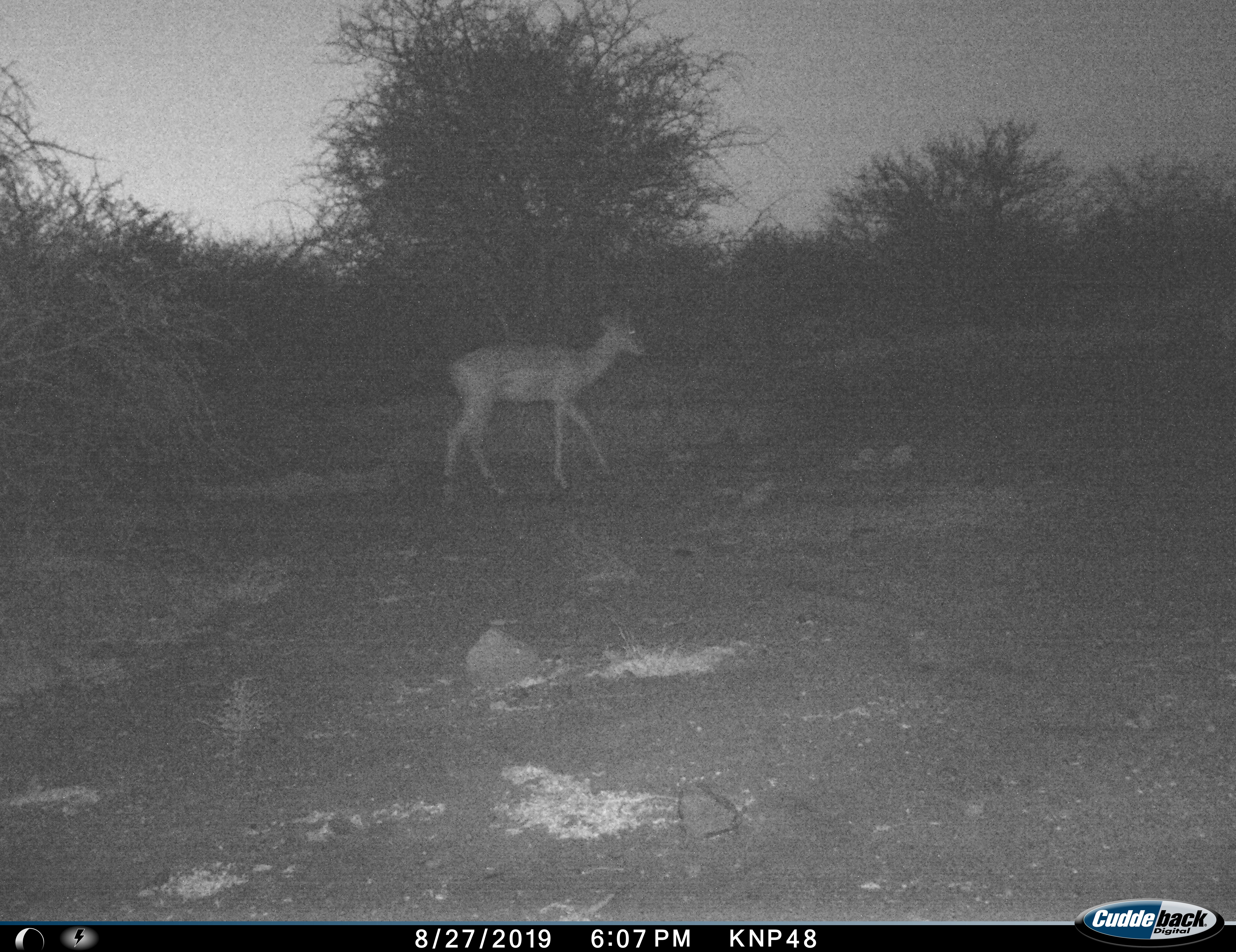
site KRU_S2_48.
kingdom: Animalia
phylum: Chordata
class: Mammalia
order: Artiodactyla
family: Bovidae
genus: Aepyceros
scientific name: Aepyceros melampus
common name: impala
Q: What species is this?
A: Impala (Aepyceros melampus).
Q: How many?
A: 1.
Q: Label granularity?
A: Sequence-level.